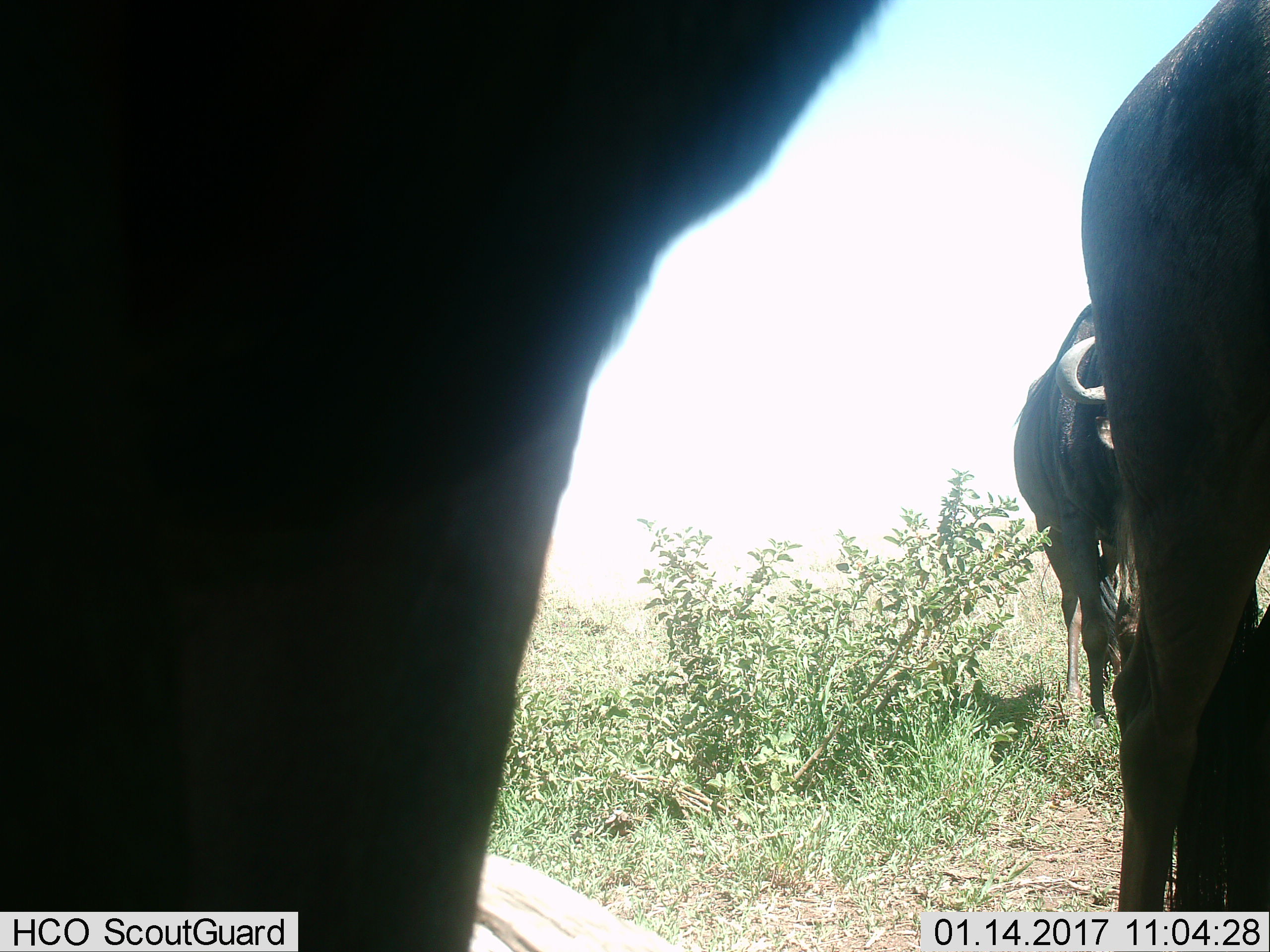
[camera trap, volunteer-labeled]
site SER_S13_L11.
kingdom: Animalia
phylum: Chordata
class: Mammalia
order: Artiodactyla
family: Bovidae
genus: Connochaetes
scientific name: Connochaetes taurinus taurinus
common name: blue wildebeest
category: wildebeestblue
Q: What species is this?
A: Wildebeestblue (blue wildebeest) (Connochaetes taurinus taurinus).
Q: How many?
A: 3.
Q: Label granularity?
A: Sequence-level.